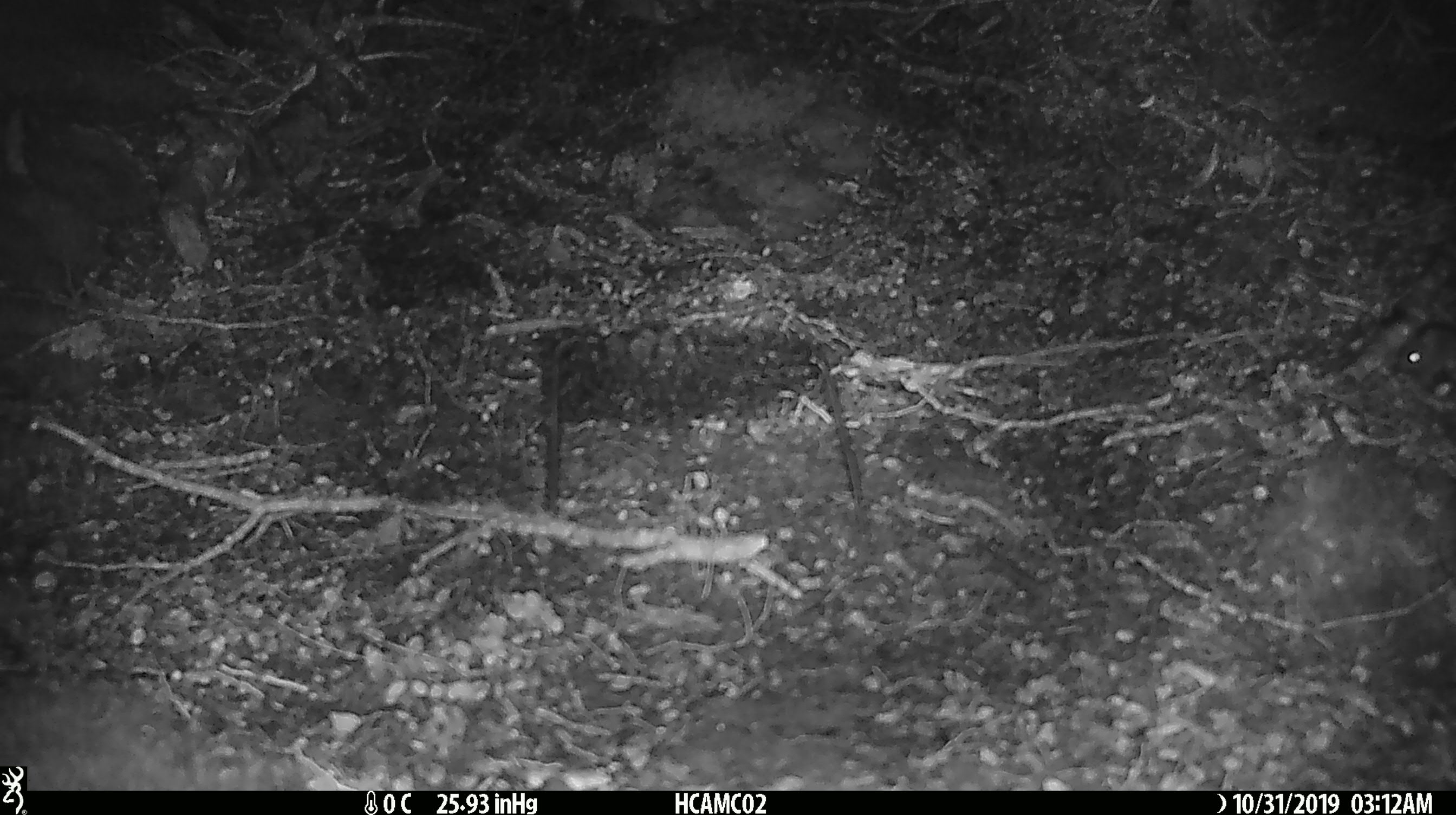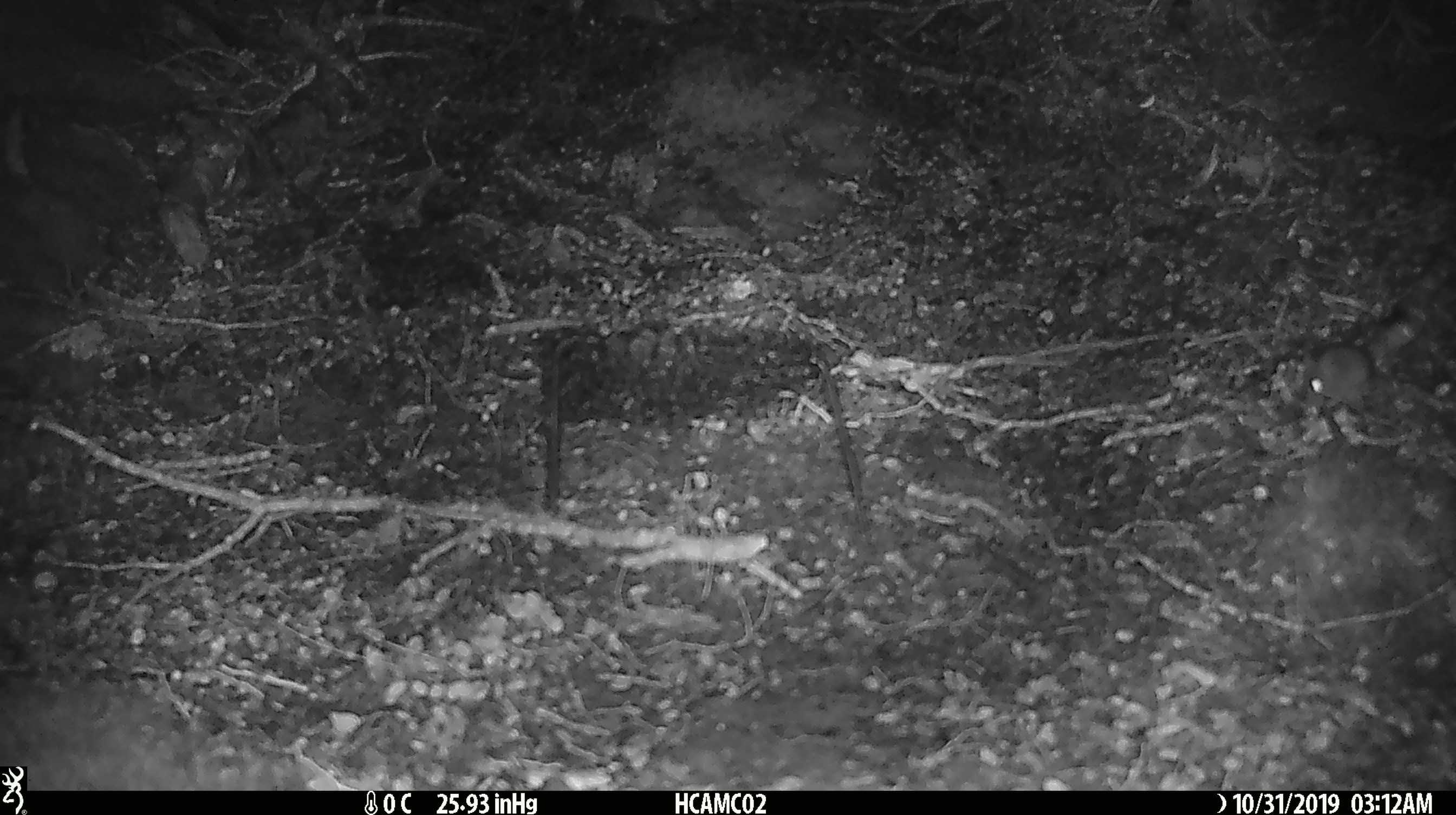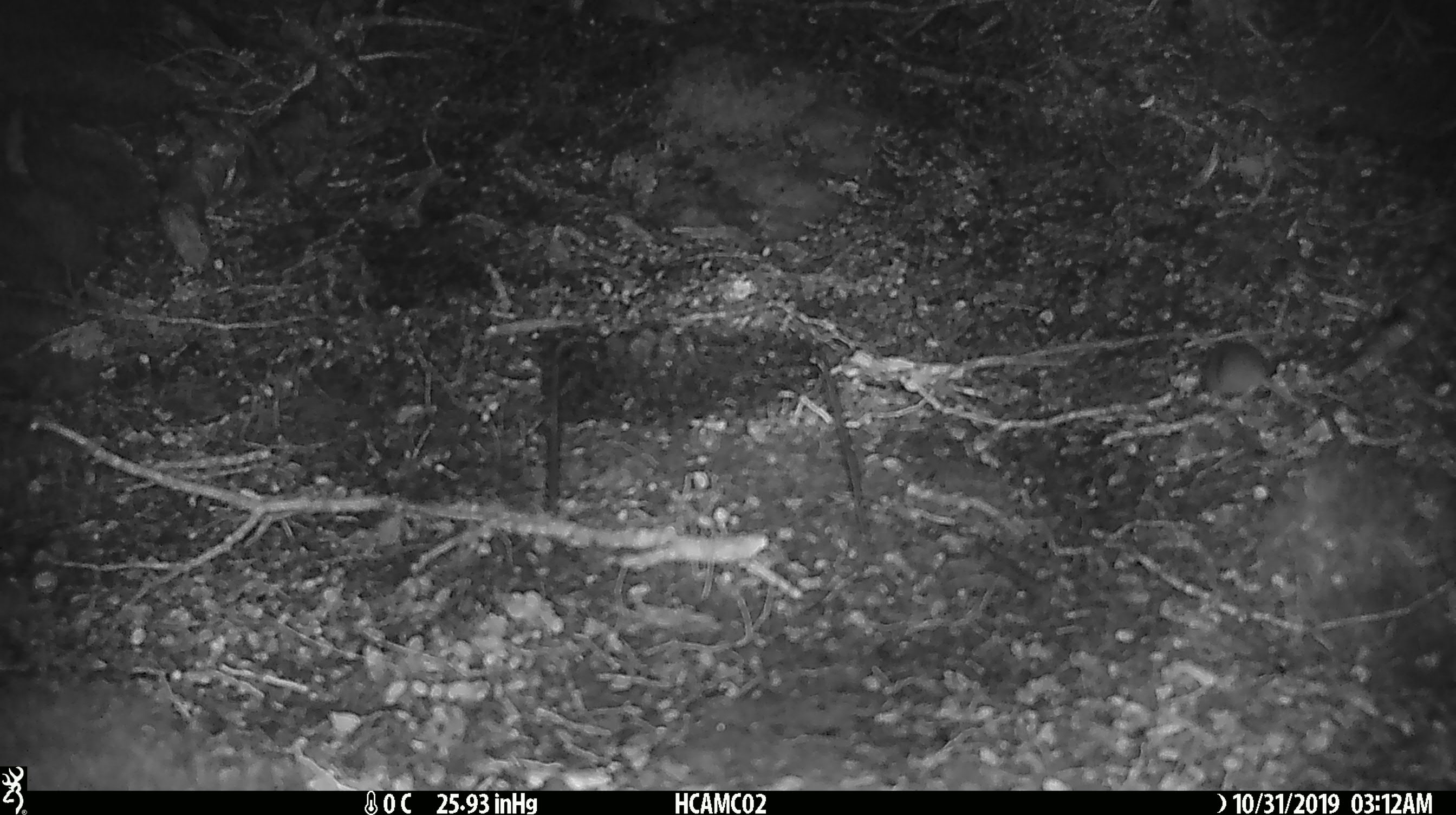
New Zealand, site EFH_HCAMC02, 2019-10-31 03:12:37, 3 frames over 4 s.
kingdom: Animalia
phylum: Chordata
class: Mammalia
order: Rodentia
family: Muridae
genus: Mus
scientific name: Mus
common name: mouse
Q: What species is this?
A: Mouse (Mus).